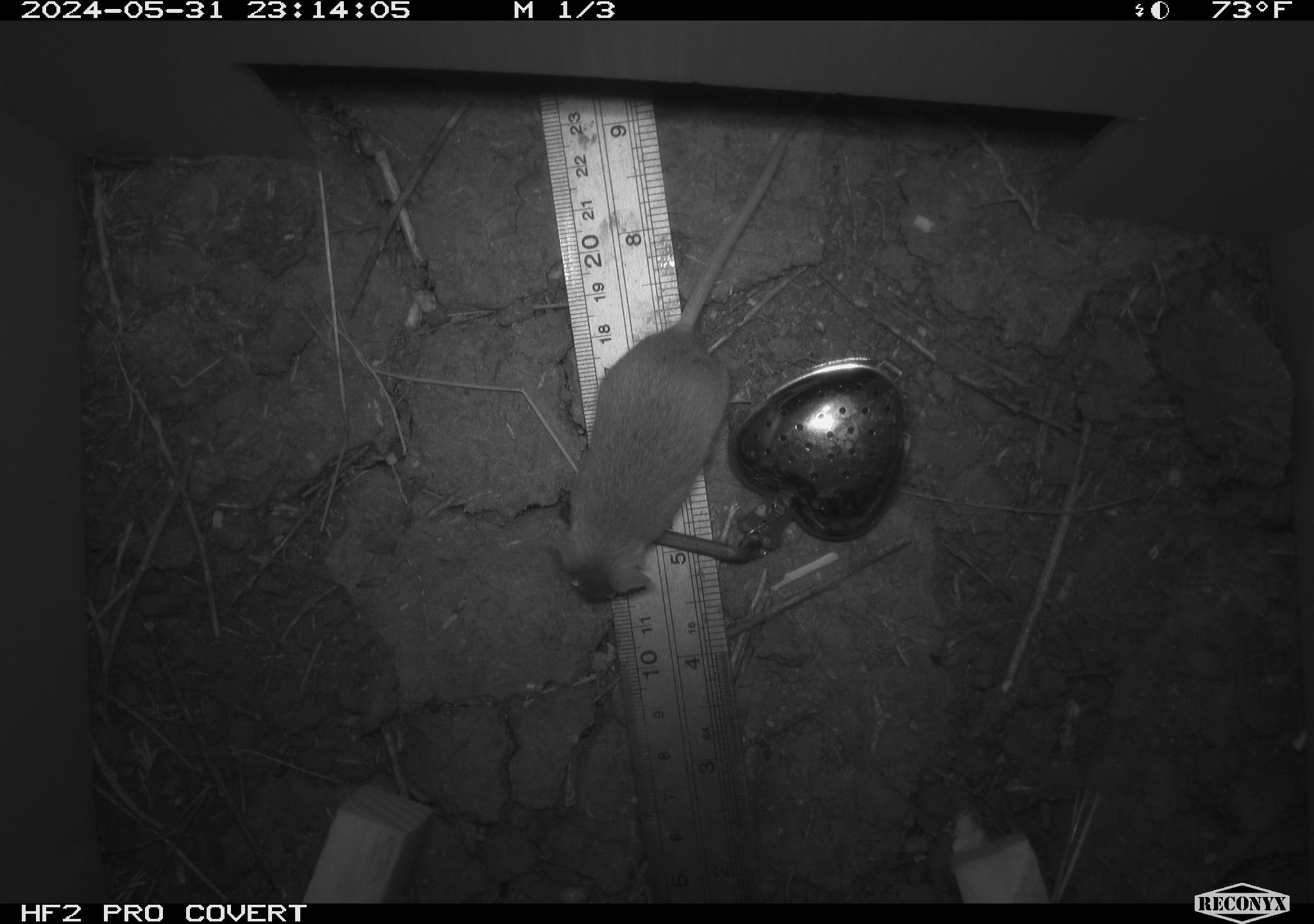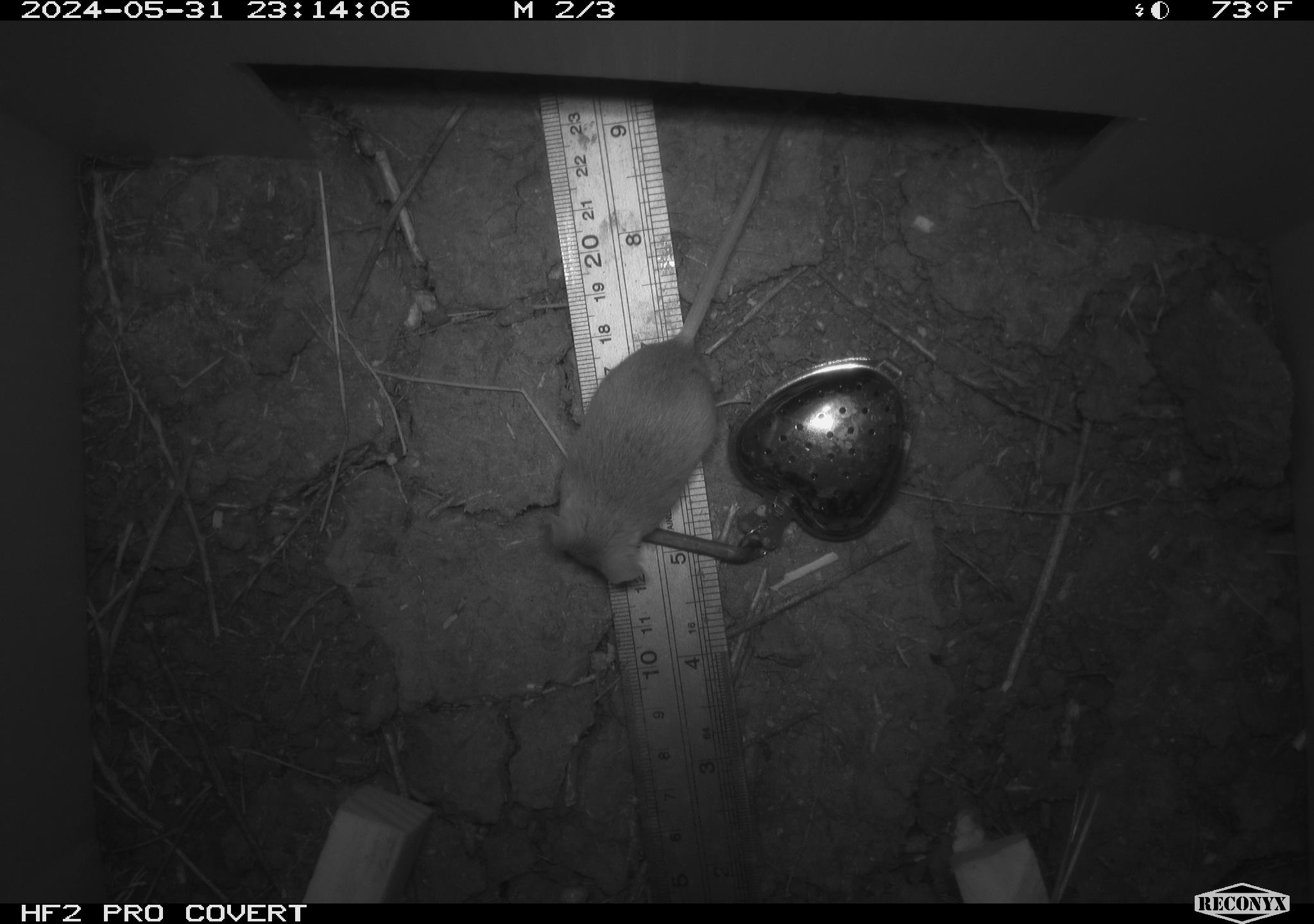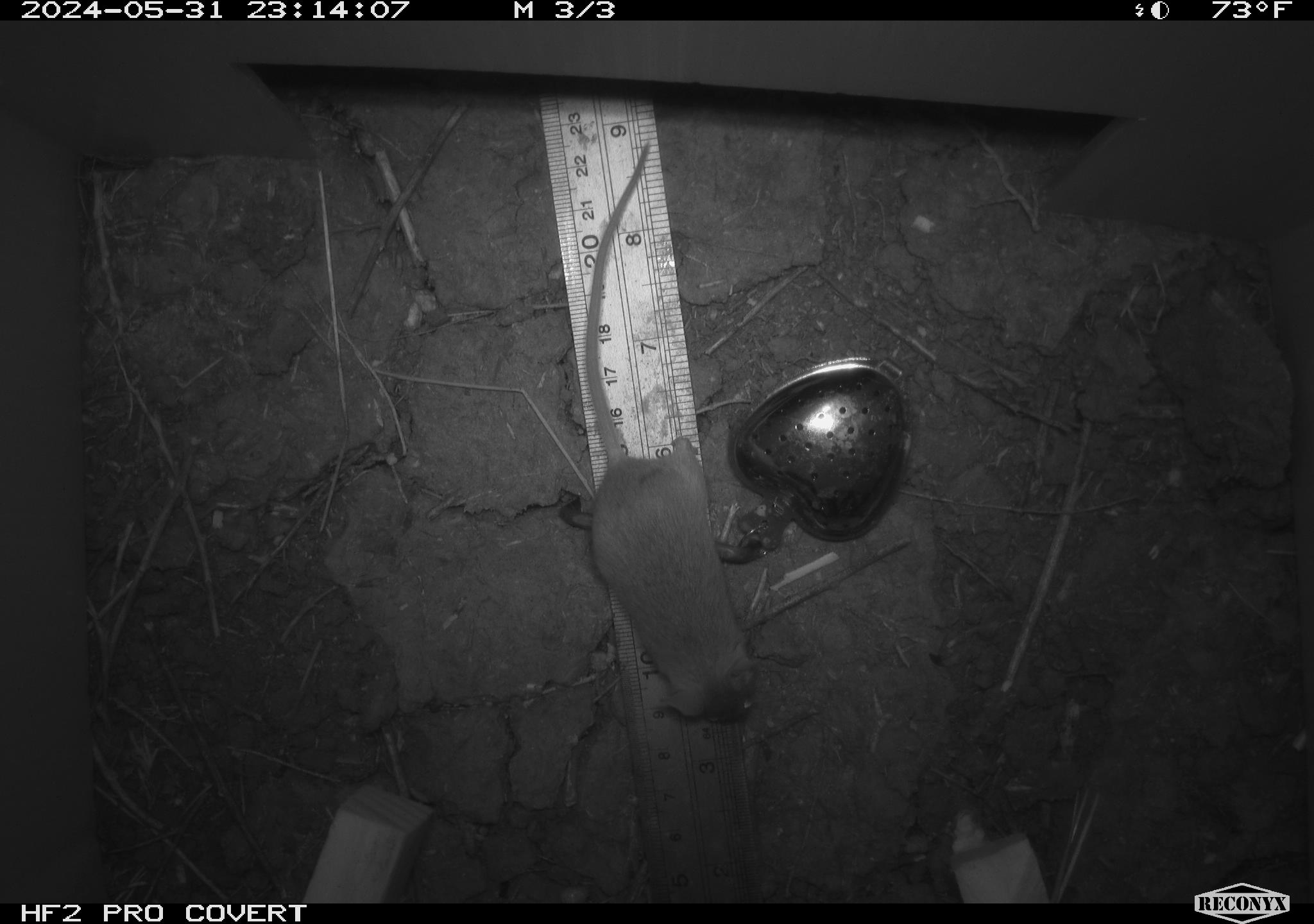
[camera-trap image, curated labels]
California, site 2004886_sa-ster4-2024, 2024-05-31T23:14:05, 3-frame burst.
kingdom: Animalia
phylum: Chordata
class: Mammalia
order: Rodentia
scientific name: Rodentia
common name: mouse species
Mouse species (Rodentia).